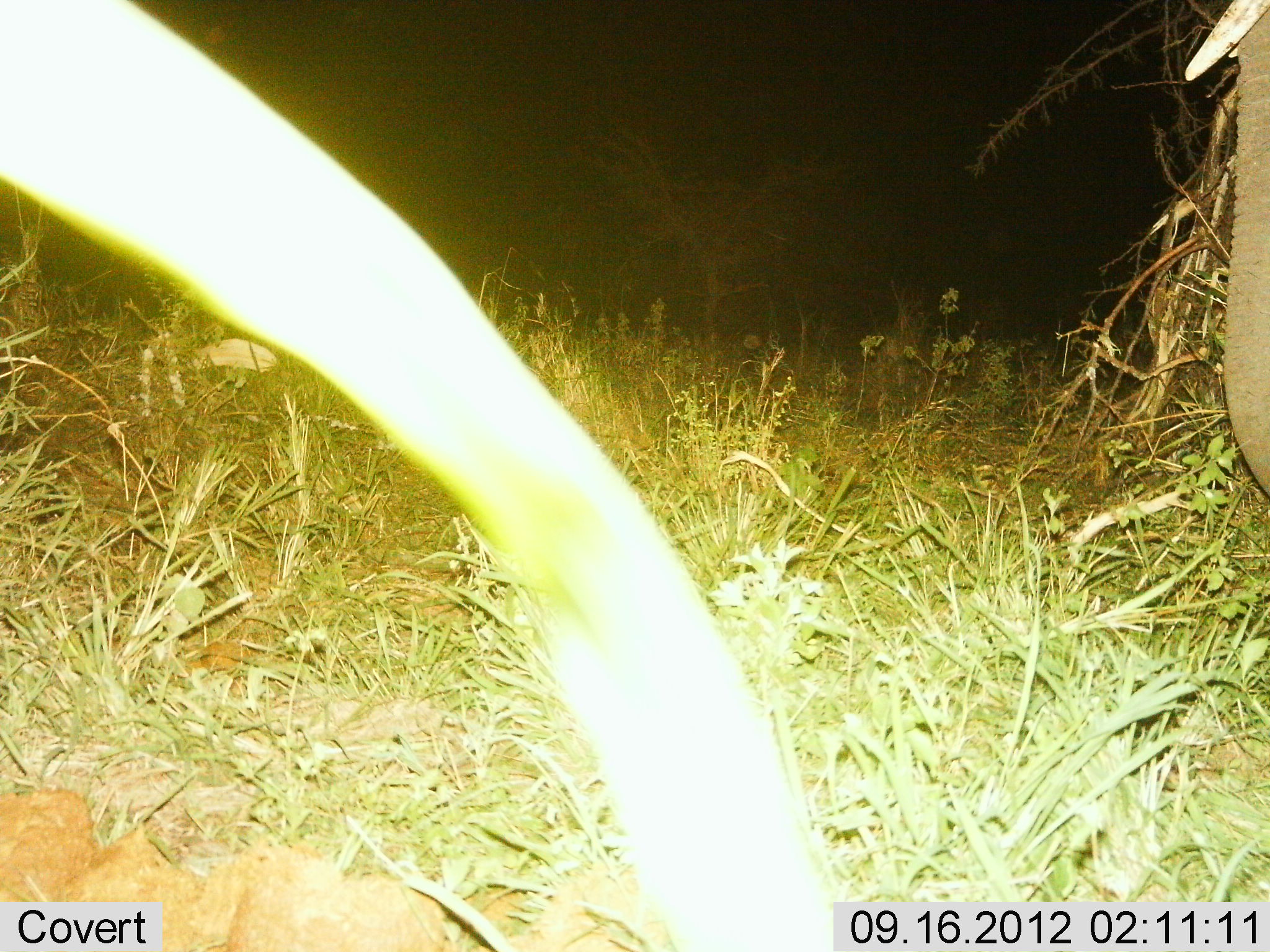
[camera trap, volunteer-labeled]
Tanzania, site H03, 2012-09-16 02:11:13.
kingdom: Animalia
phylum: Chordata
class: Mammalia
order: Proboscidea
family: Elephantidae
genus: Loxodonta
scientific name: Loxodonta africana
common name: african bush elephant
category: elephant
Elephant (african bush elephant) (Loxodonta africana), count 1. Behavior (volunteer vote fractions): standing 90%, resting 0%, moving 10%, interacting 0%. Young present (vote fraction): 0%. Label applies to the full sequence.